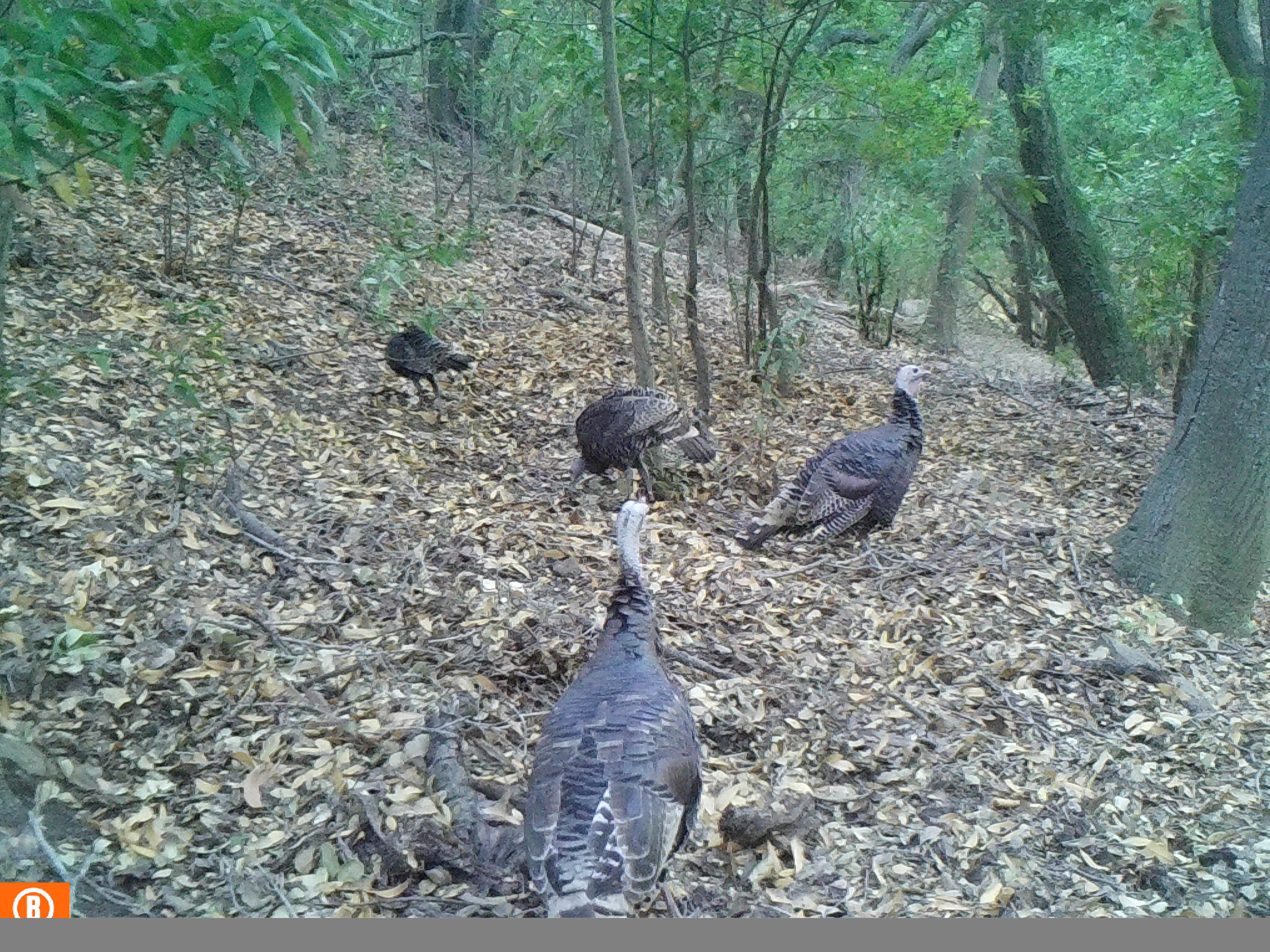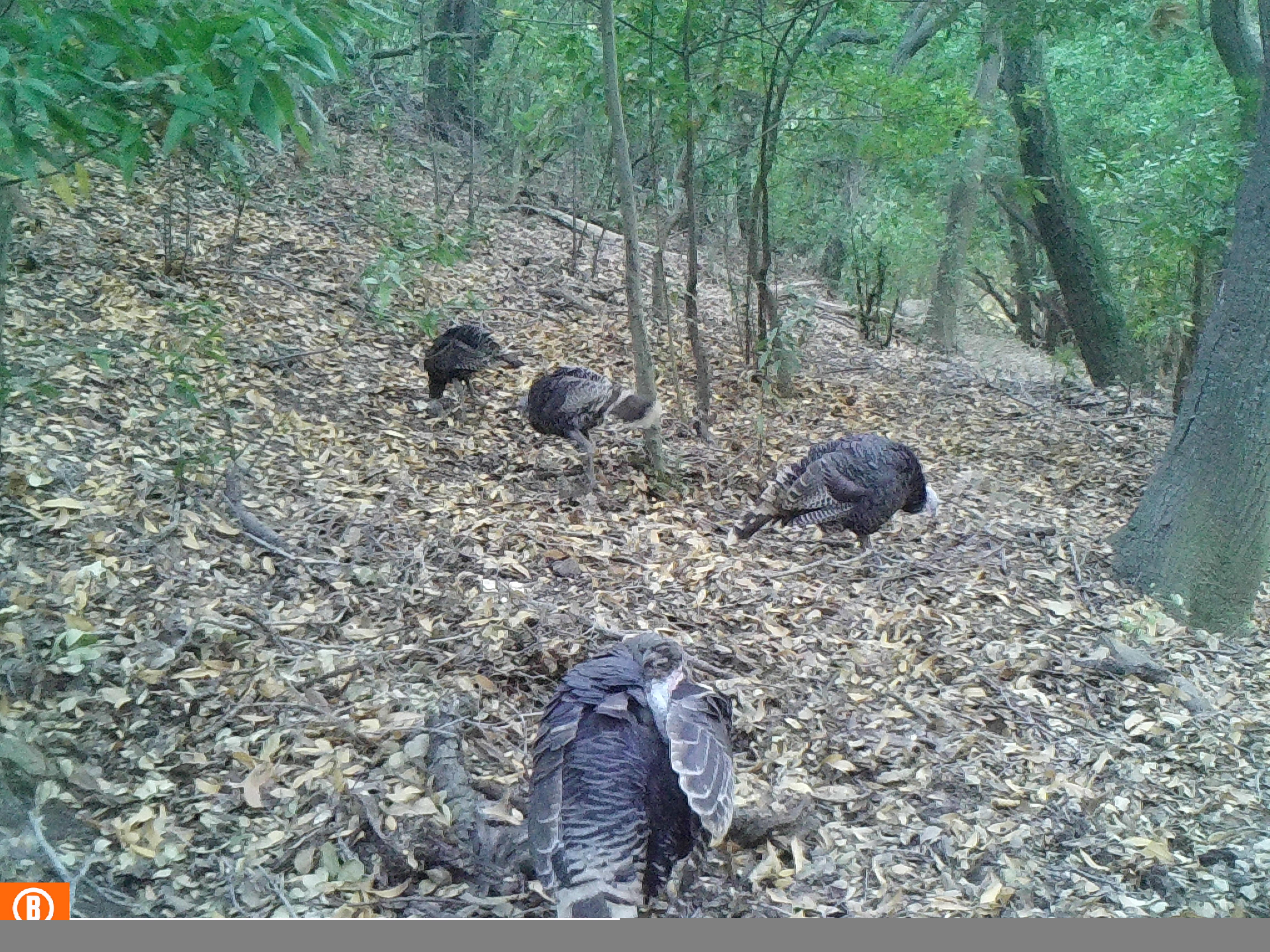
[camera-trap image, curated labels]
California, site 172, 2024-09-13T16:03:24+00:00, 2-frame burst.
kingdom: Animalia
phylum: Chordata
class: Aves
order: Galliformes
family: Phasianidae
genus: Meleagris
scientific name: Meleagris gallopavo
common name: turkey